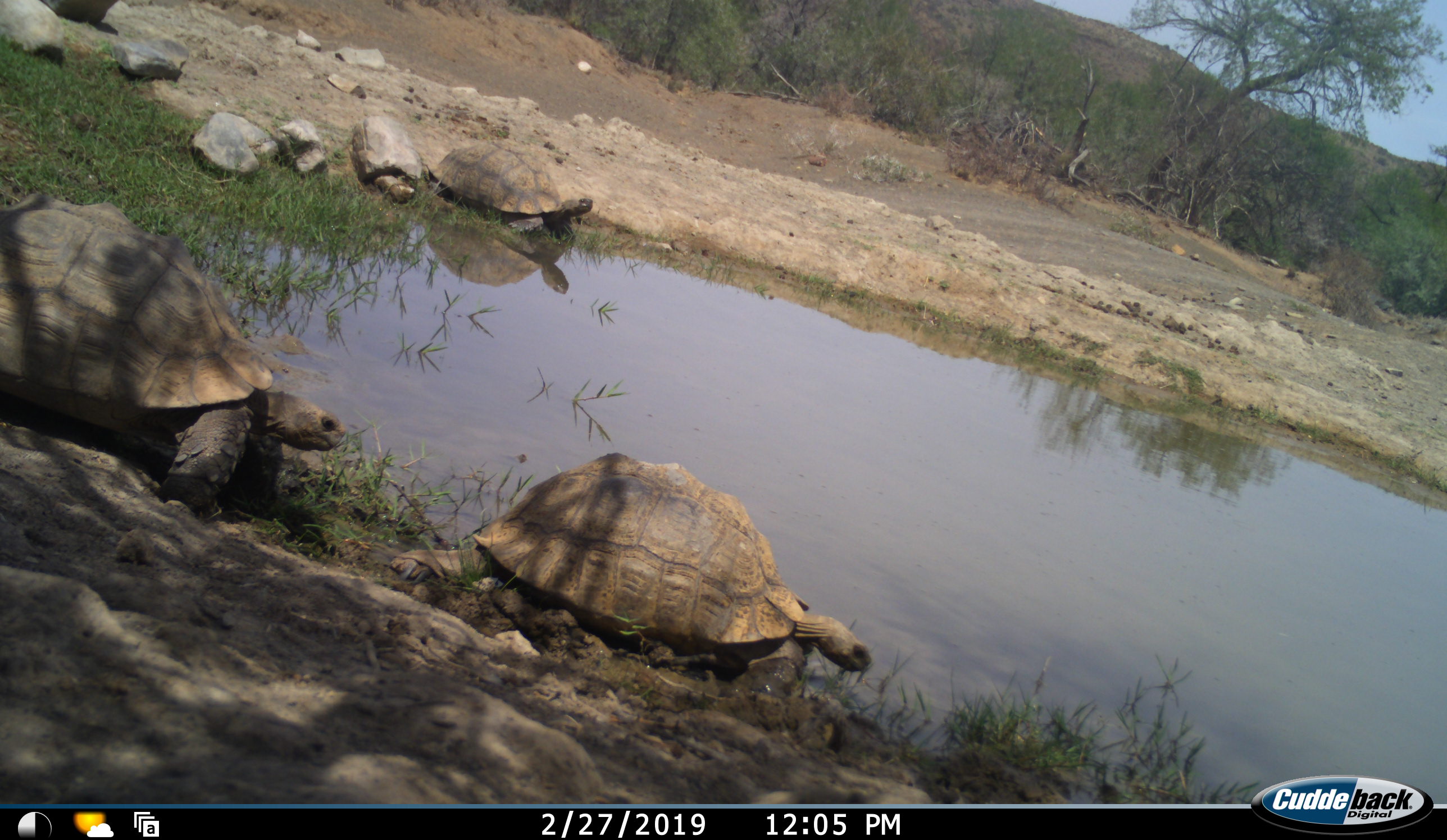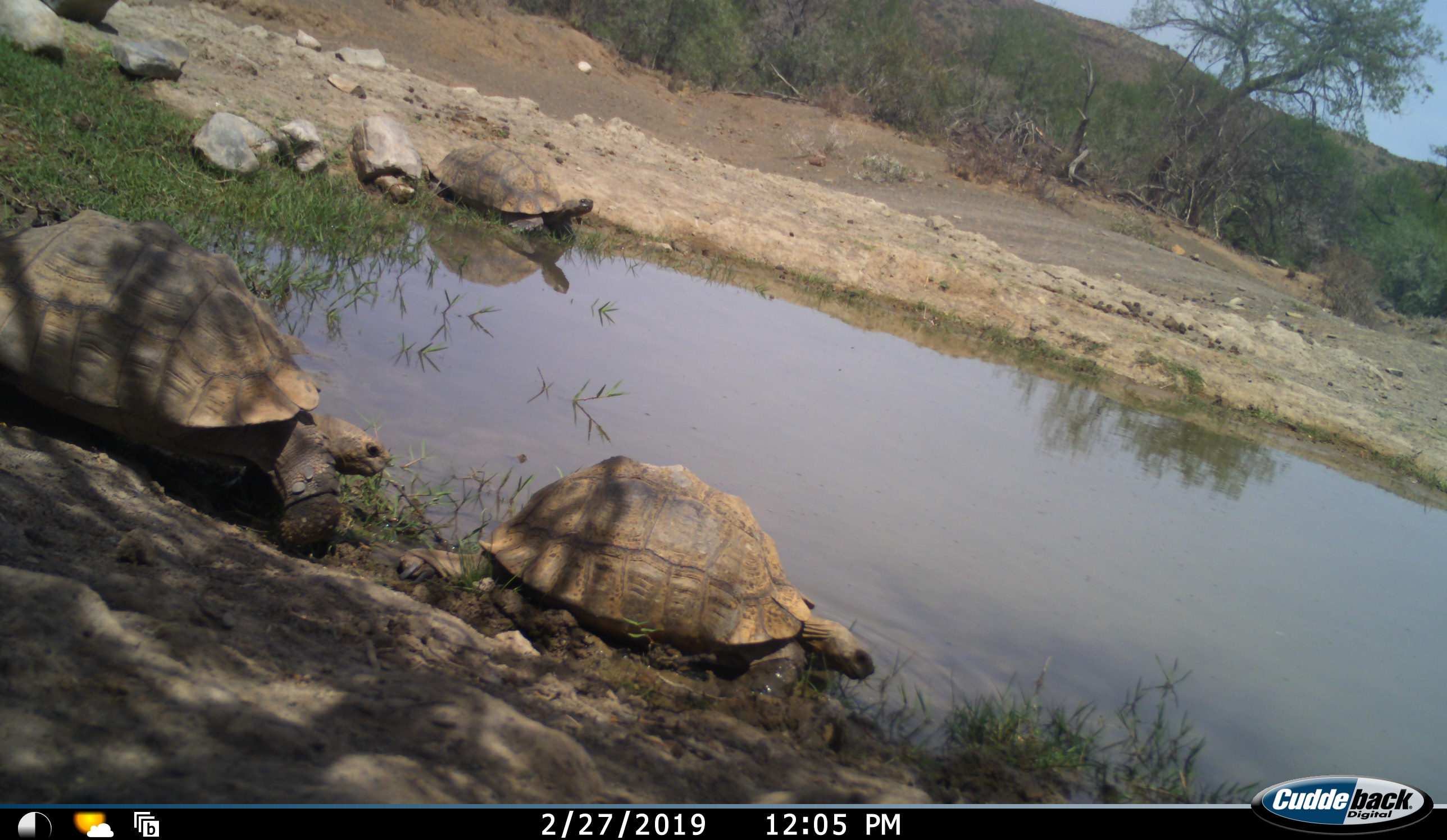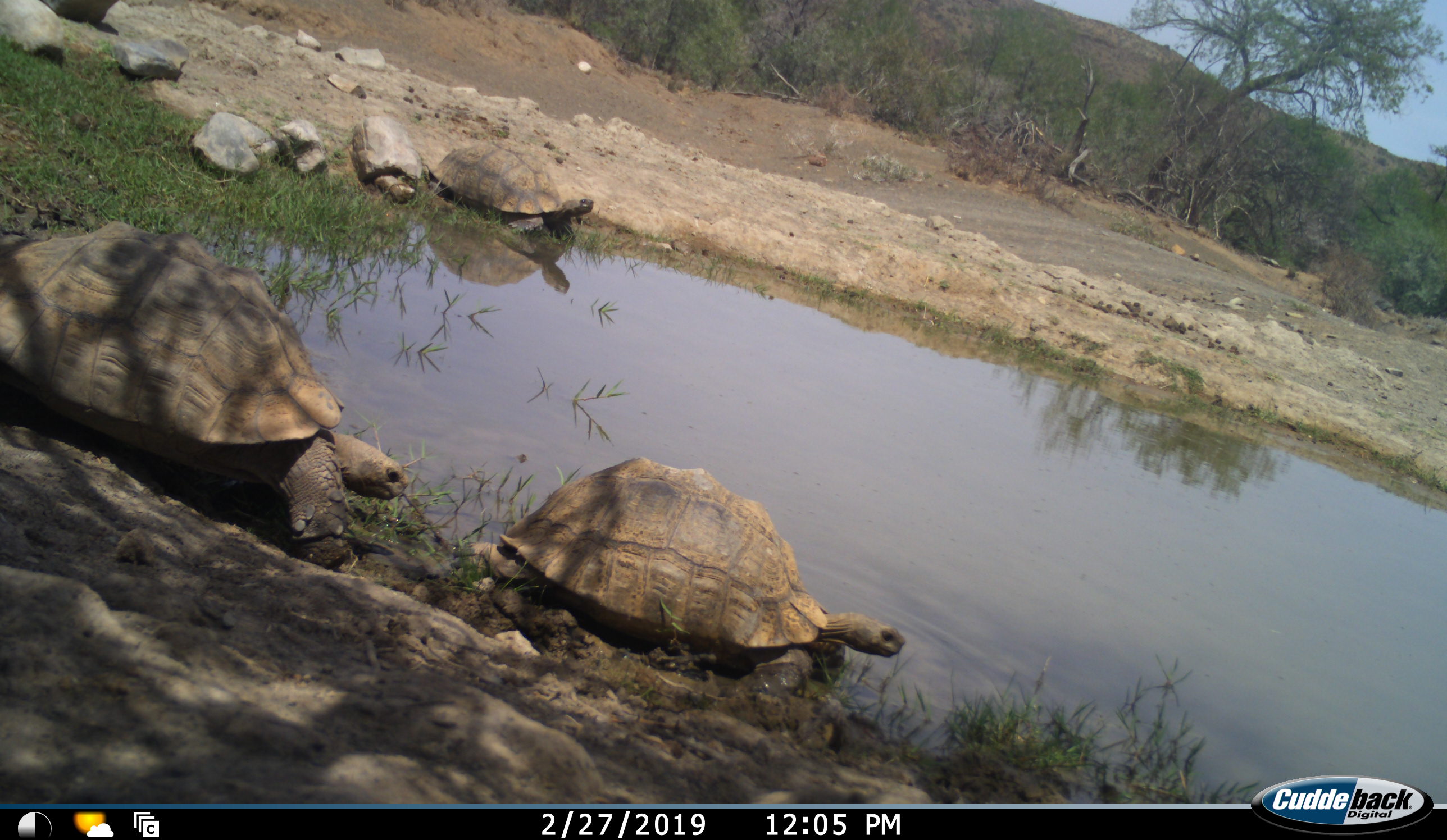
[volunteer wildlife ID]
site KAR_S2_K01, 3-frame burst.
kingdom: Animalia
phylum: Chordata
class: Reptilia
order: Testudines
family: Testudinidae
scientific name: Testudinidae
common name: tortoise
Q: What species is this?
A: Tortoise (Testudinidae).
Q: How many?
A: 3.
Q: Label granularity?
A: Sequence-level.